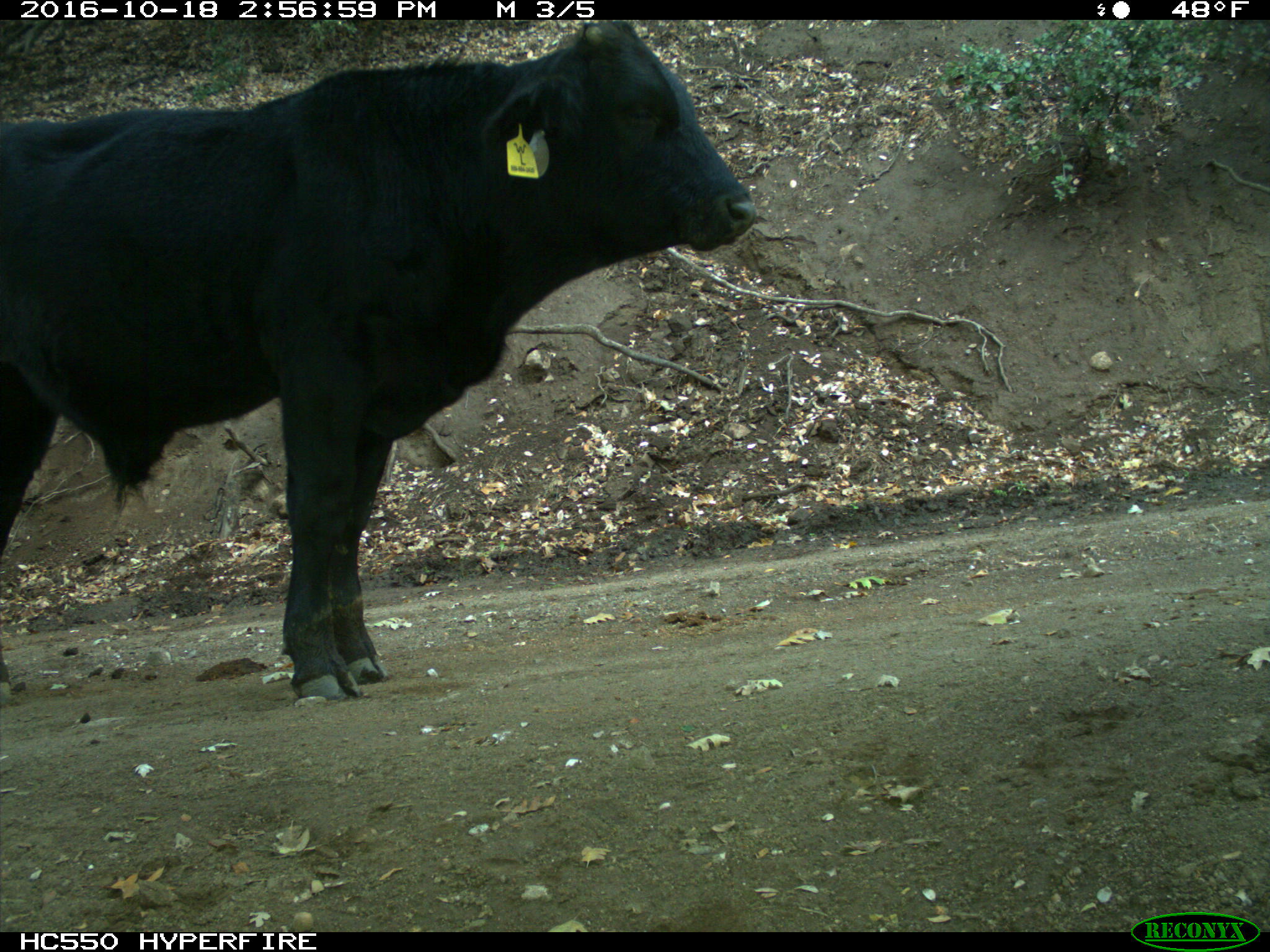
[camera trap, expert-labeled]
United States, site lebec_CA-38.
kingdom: Animalia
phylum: Chordata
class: Mammalia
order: Artiodactyla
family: Bovidae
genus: Bos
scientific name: Bos taurus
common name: domestic cow